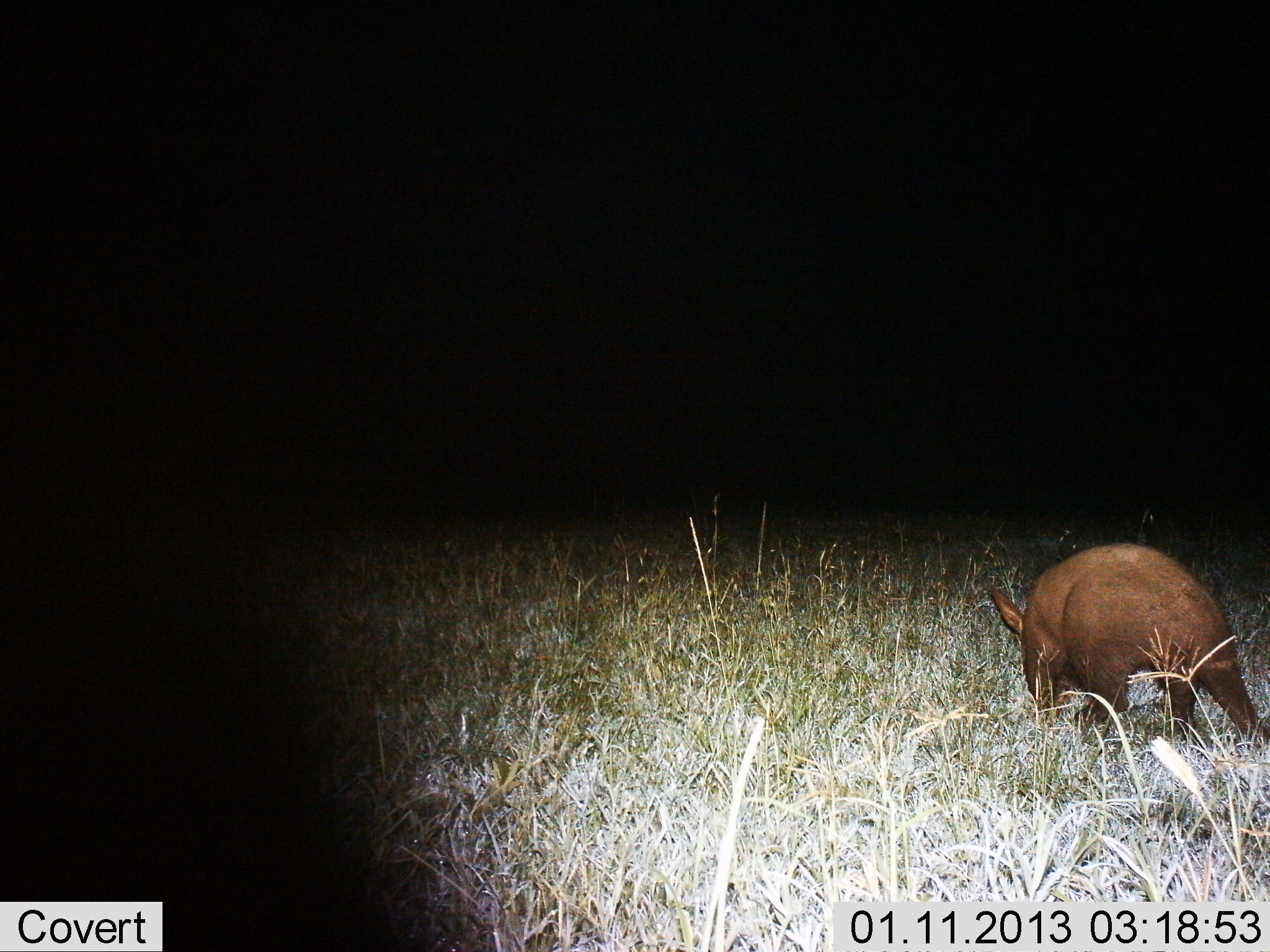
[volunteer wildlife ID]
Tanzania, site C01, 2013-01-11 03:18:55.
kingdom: Animalia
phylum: Chordata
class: Mammalia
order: Tubulidentata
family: Orycteropodidae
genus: Orycteropus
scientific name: Orycteropus afer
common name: aardvark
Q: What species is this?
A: Aardvark (Orycteropus afer).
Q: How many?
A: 1.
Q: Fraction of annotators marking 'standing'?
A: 23%.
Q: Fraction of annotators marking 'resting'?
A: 0%.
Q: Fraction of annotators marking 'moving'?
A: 55%.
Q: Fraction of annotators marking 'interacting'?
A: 0%.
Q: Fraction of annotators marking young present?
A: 0%.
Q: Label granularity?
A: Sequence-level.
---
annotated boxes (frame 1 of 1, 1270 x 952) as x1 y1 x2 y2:
animal: 988 539 1270 750